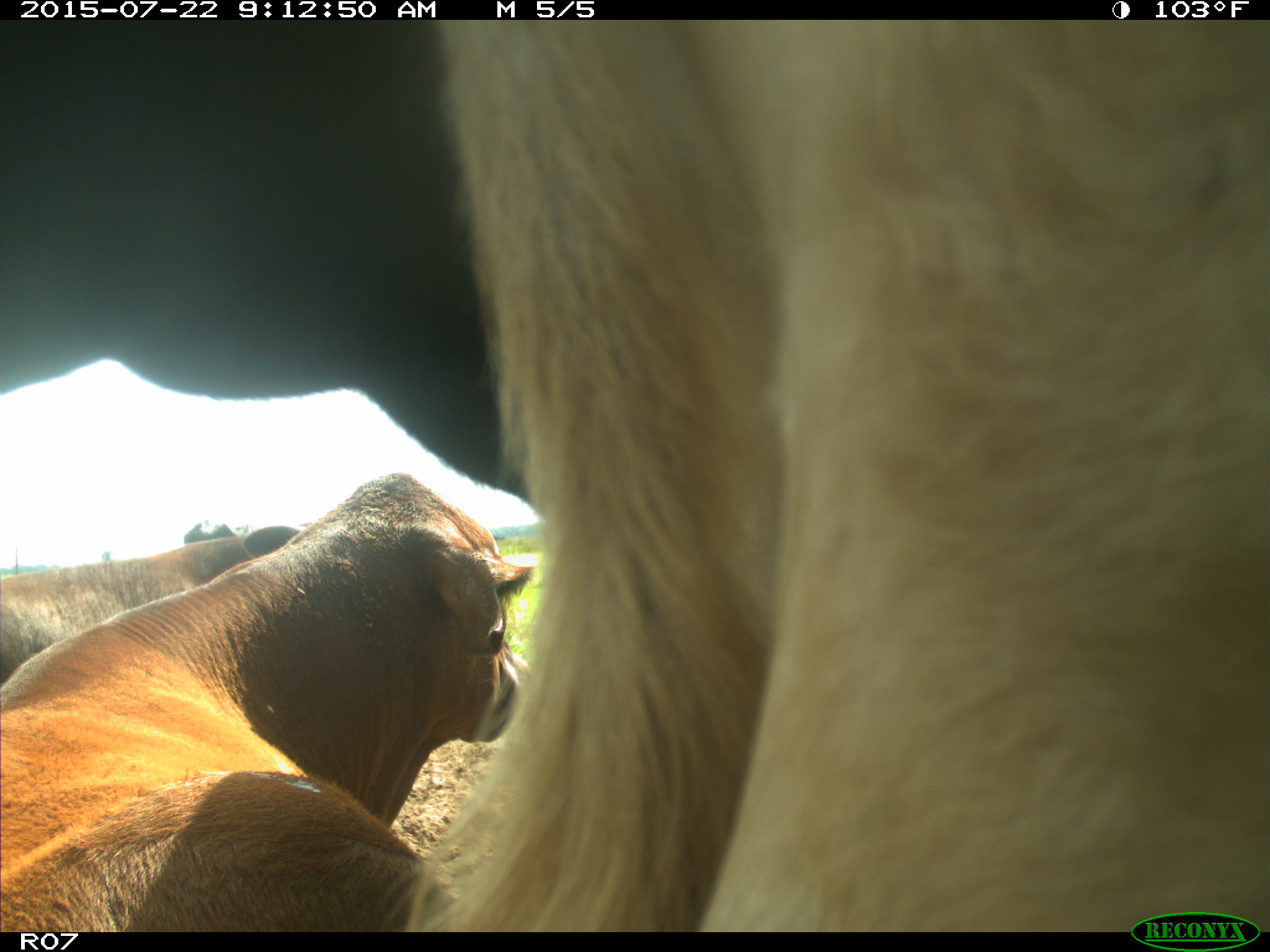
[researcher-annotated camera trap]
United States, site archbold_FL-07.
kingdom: Animalia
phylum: Chordata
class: Mammalia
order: Artiodactyla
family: Cervidae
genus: Odocoileus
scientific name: Odocoileus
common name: deer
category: unidentified deer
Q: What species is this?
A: Unidentified deer (deer) (Odocoileus).